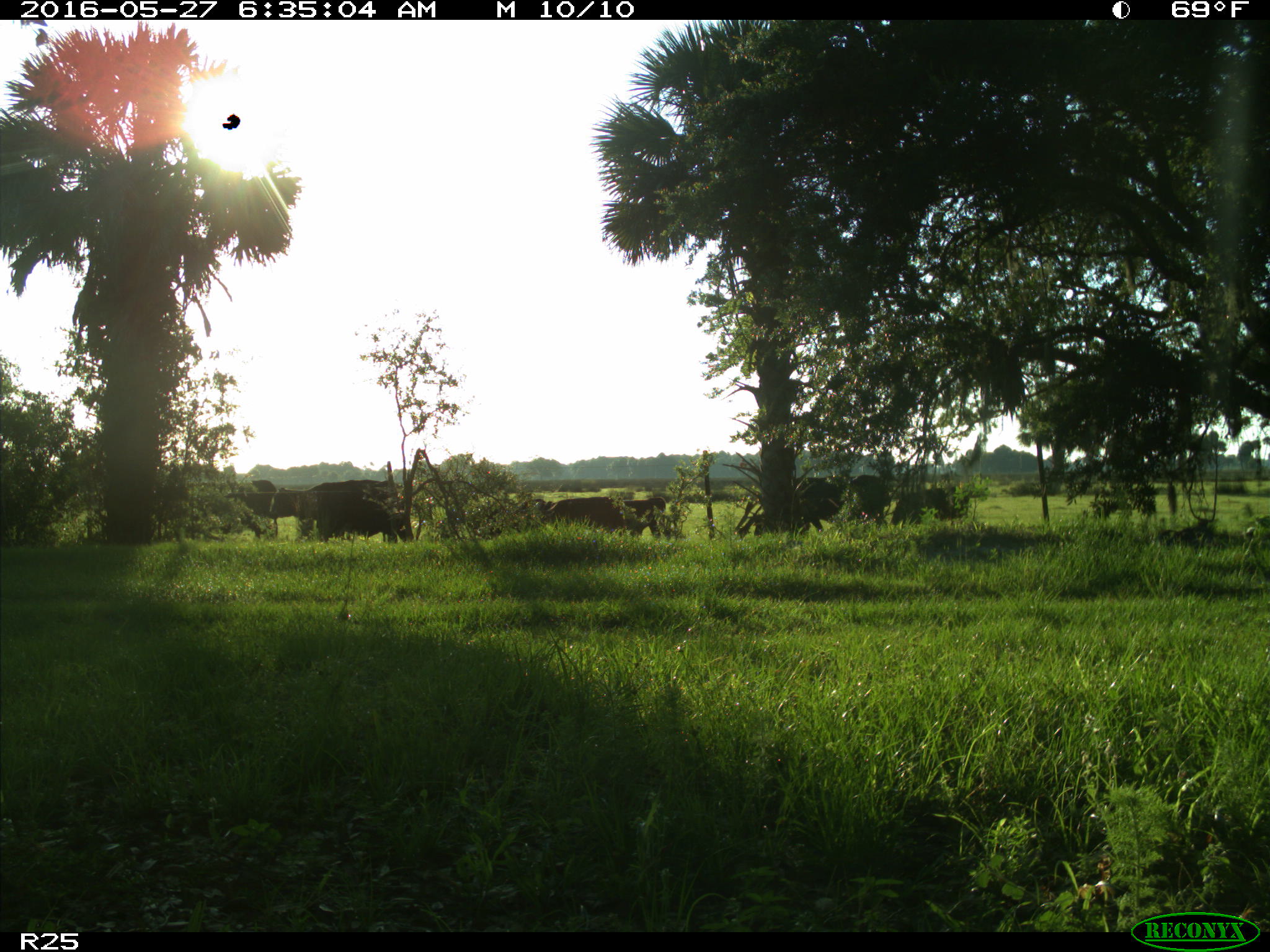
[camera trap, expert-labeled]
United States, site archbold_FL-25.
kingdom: Animalia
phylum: Chordata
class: Mammalia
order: Artiodactyla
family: Bovidae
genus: Bos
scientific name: Bos taurus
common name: domestic cow